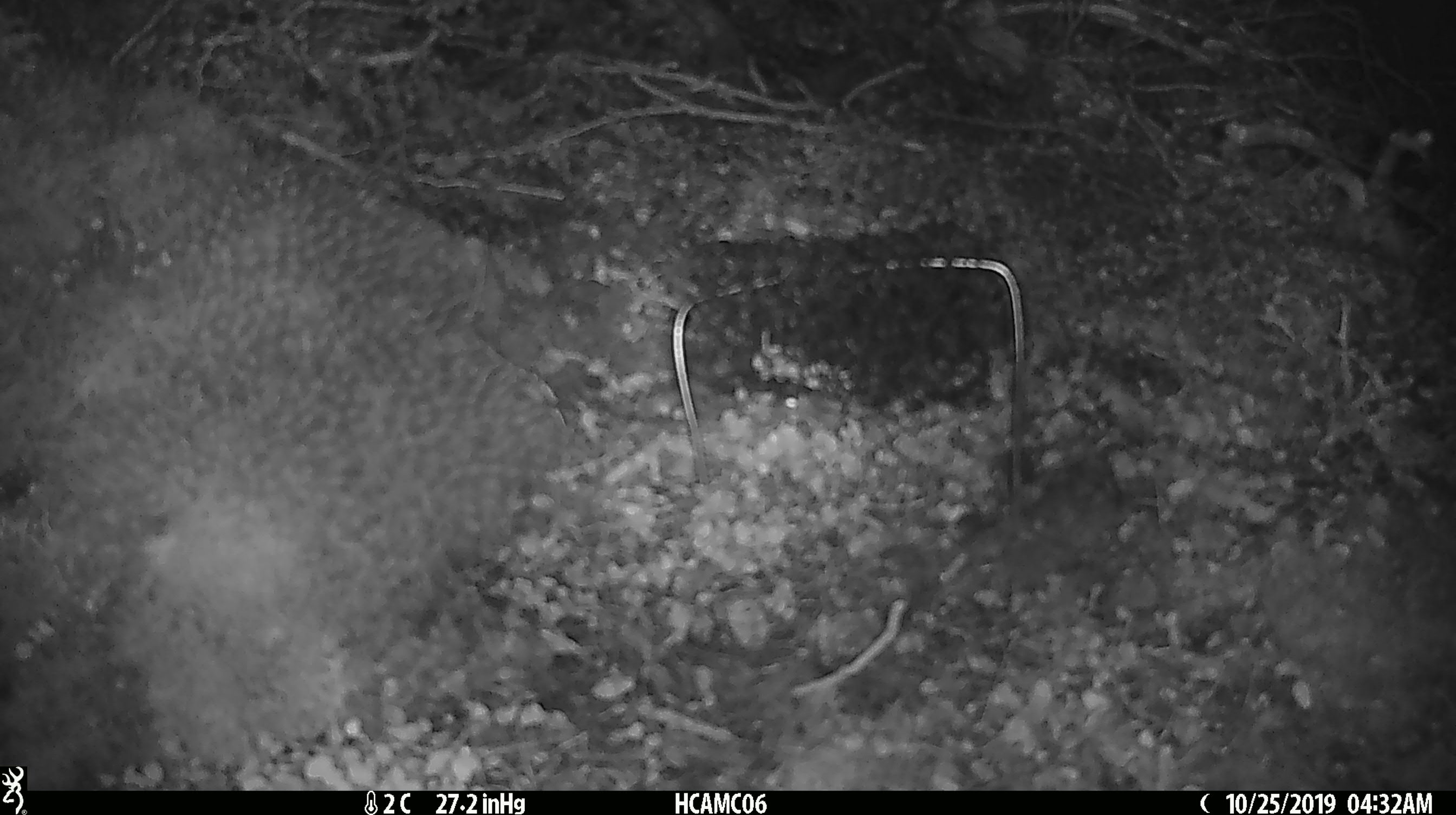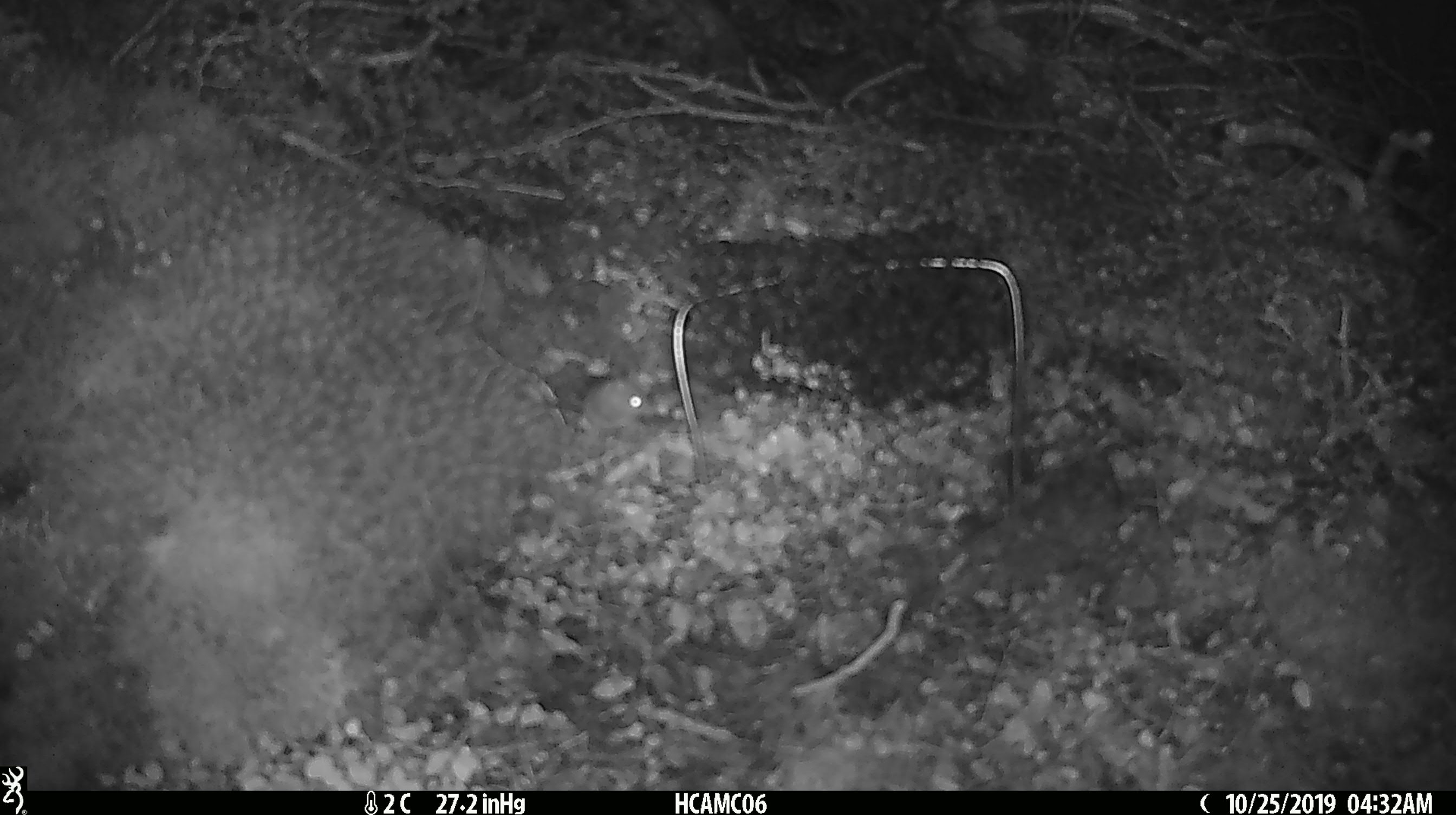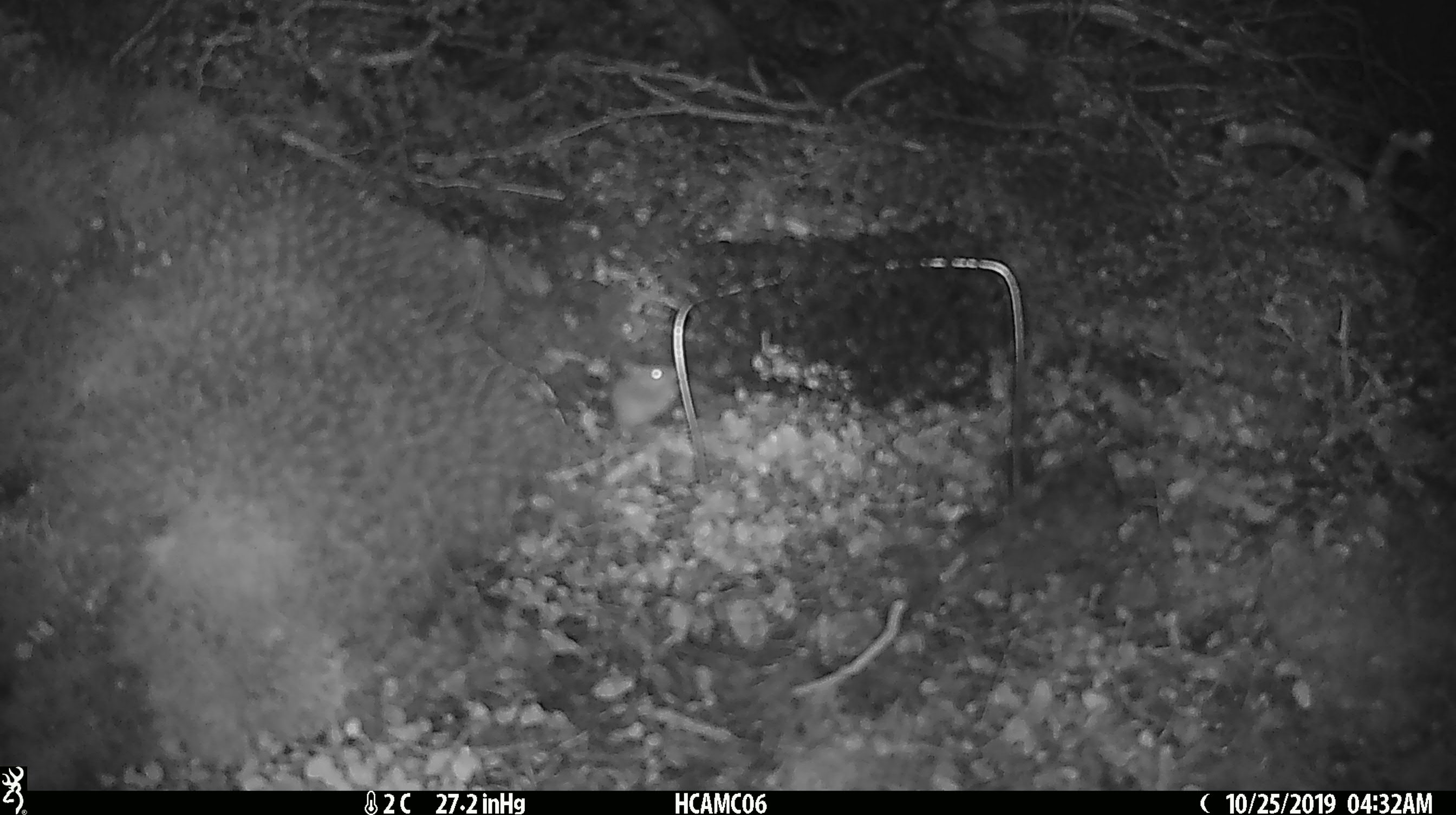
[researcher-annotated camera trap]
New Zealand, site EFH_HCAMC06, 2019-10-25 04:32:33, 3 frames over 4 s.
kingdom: Animalia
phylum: Chordata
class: Mammalia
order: Rodentia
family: Muridae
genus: Mus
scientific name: Mus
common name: mouse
Mouse (Mus).